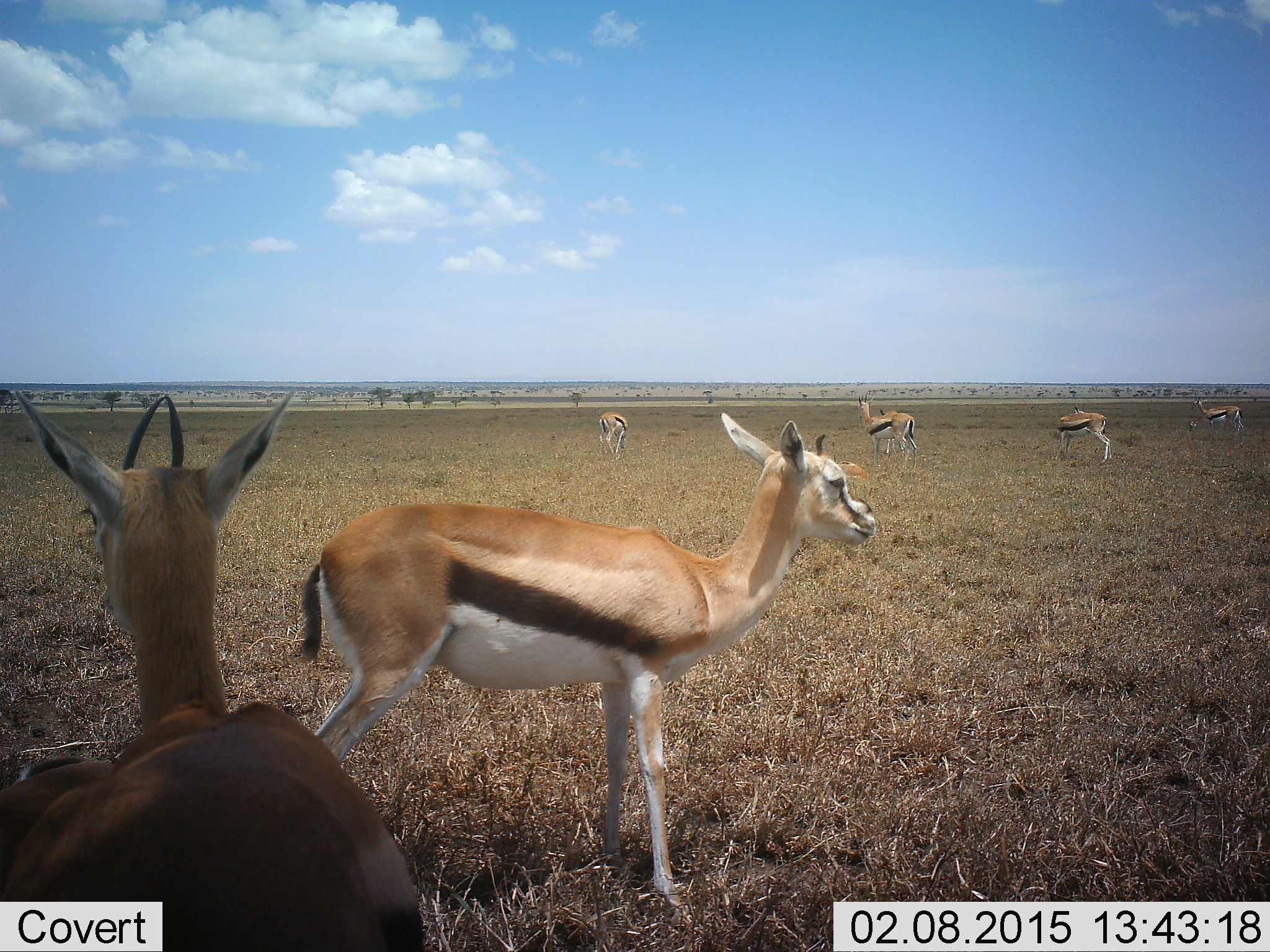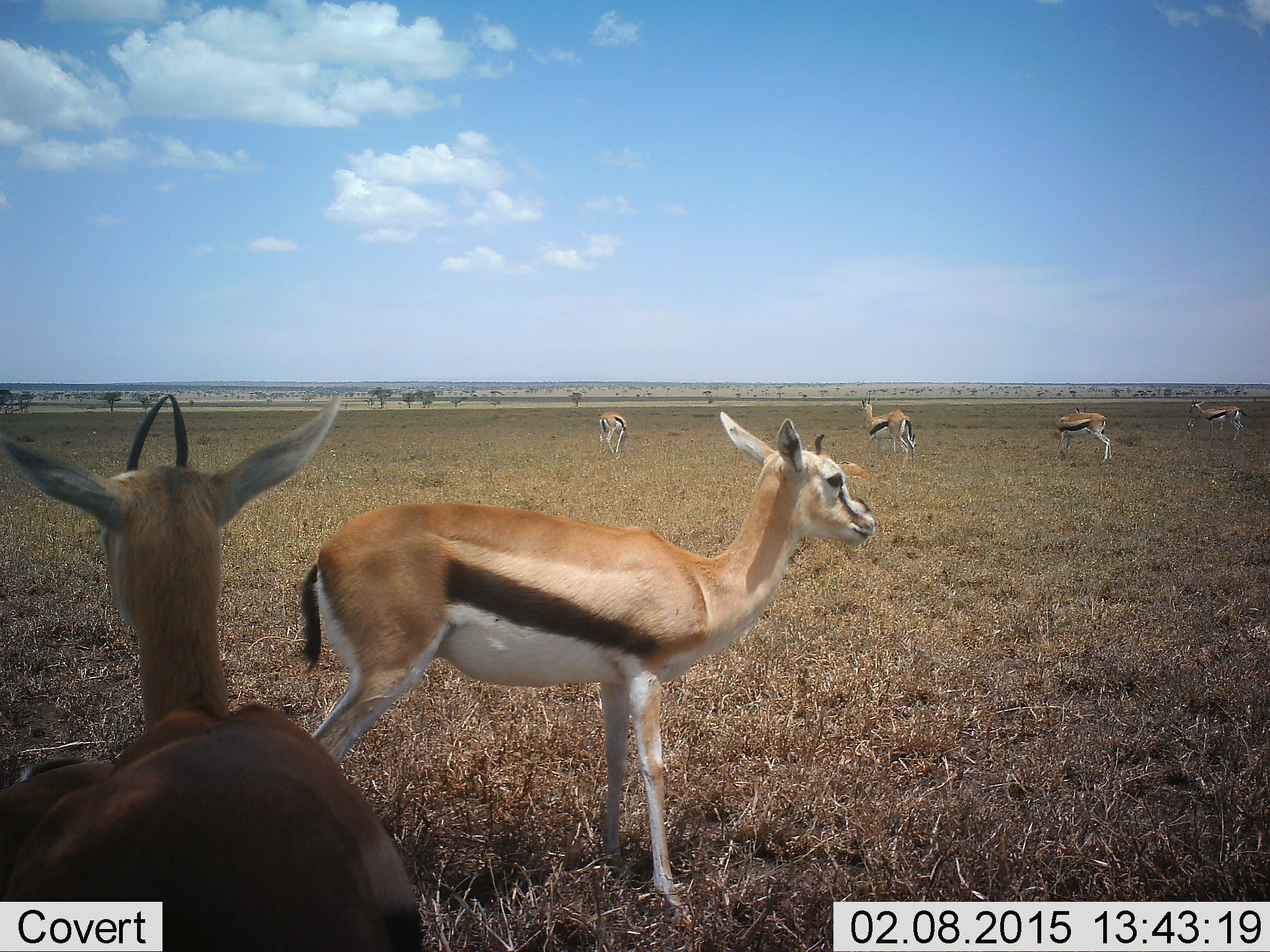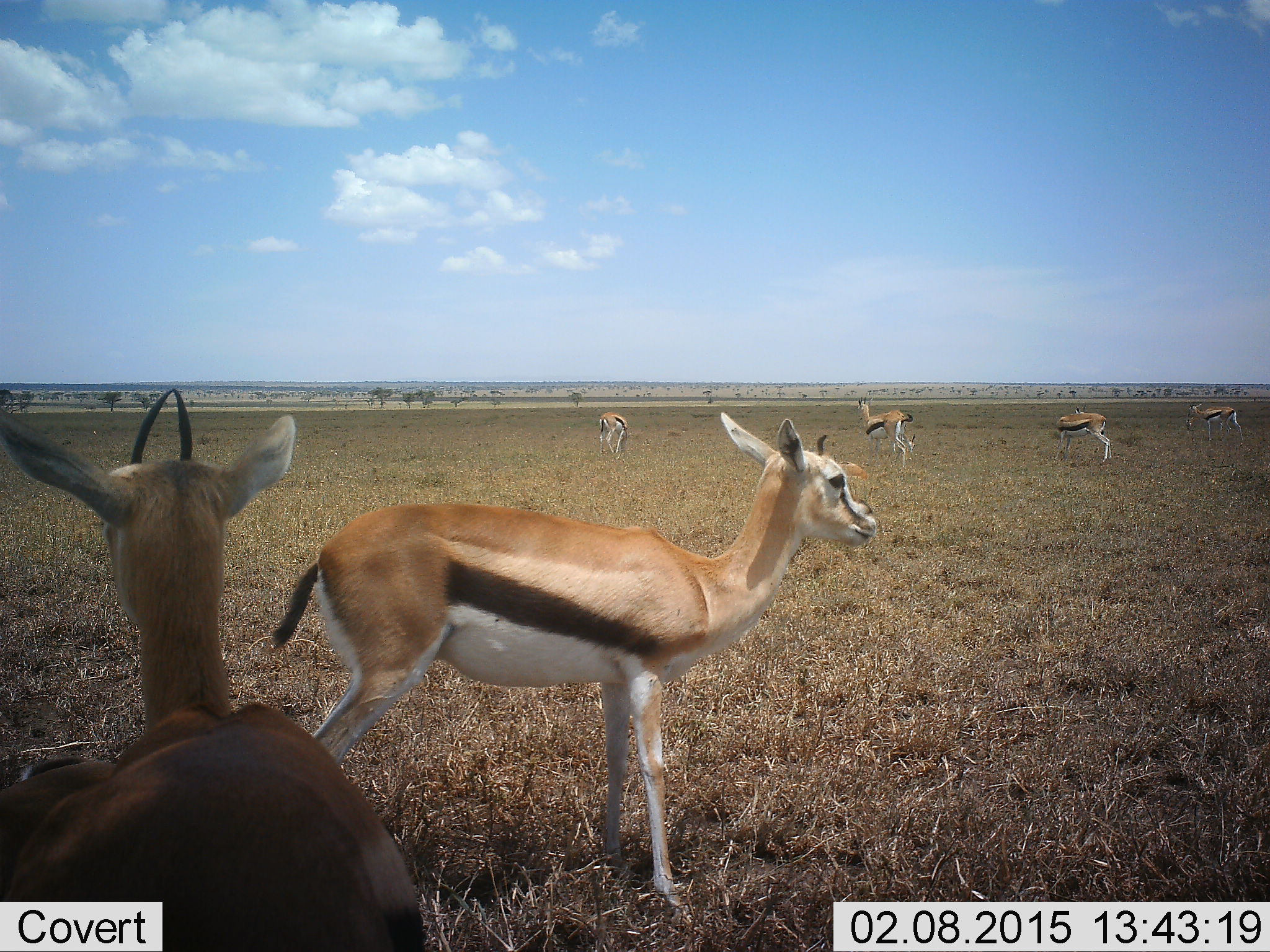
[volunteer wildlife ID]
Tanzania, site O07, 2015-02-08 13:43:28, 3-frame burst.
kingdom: Animalia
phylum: Chordata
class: Mammalia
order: Artiodactyla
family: Bovidae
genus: Eudorcas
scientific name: Eudorcas thomsonii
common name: thomson's gazelle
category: gazellethomsons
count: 6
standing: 100%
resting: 10%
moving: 10%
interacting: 0%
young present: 0%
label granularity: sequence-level